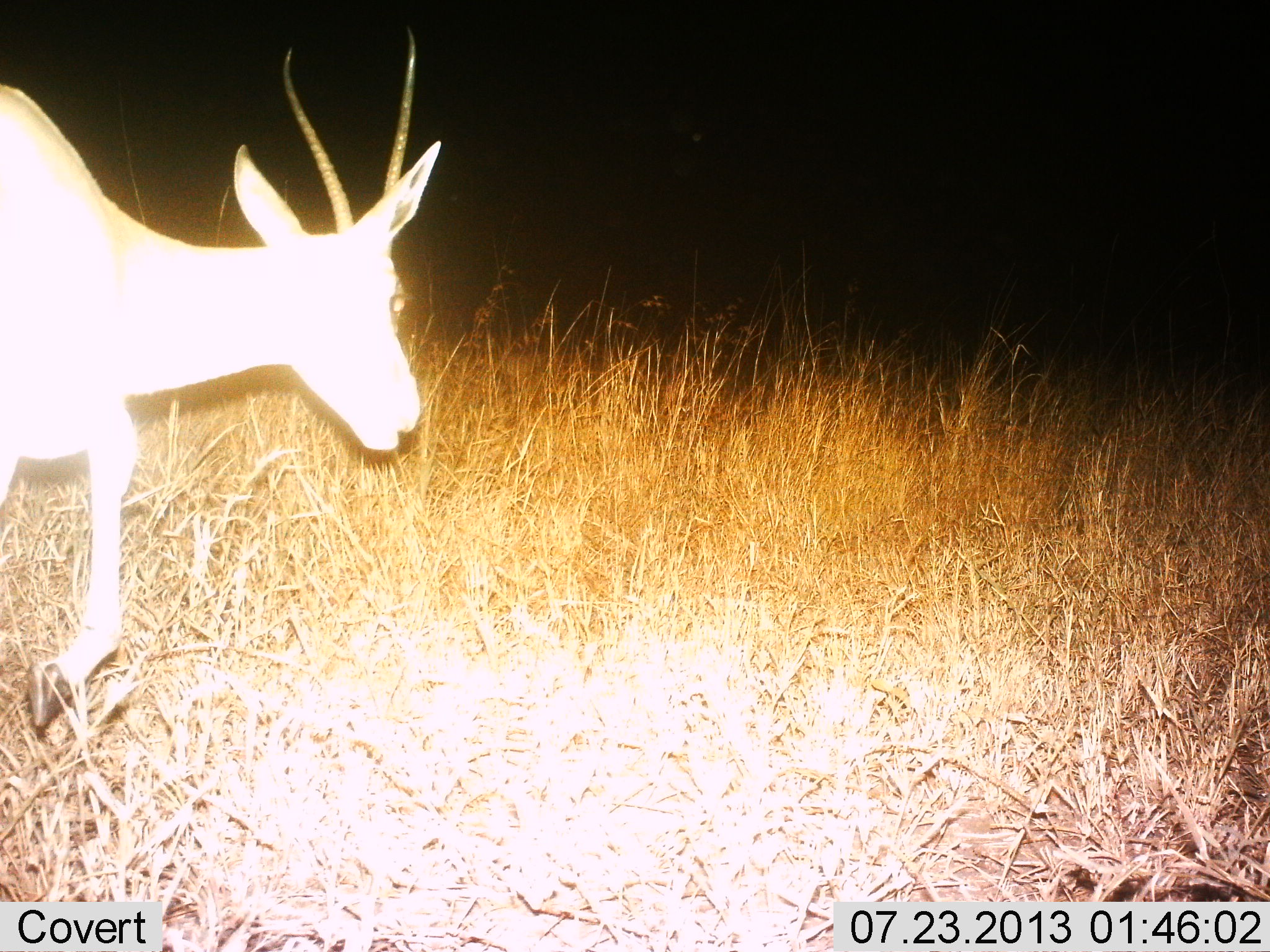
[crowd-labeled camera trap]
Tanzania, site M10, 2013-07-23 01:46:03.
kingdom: Animalia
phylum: Chordata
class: Mammalia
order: Artiodactyla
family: Bovidae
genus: Nanger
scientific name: Nanger granti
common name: grant's gazelle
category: gazellegrants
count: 1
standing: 18%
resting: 0%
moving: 77%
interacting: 0%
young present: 0%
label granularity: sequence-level